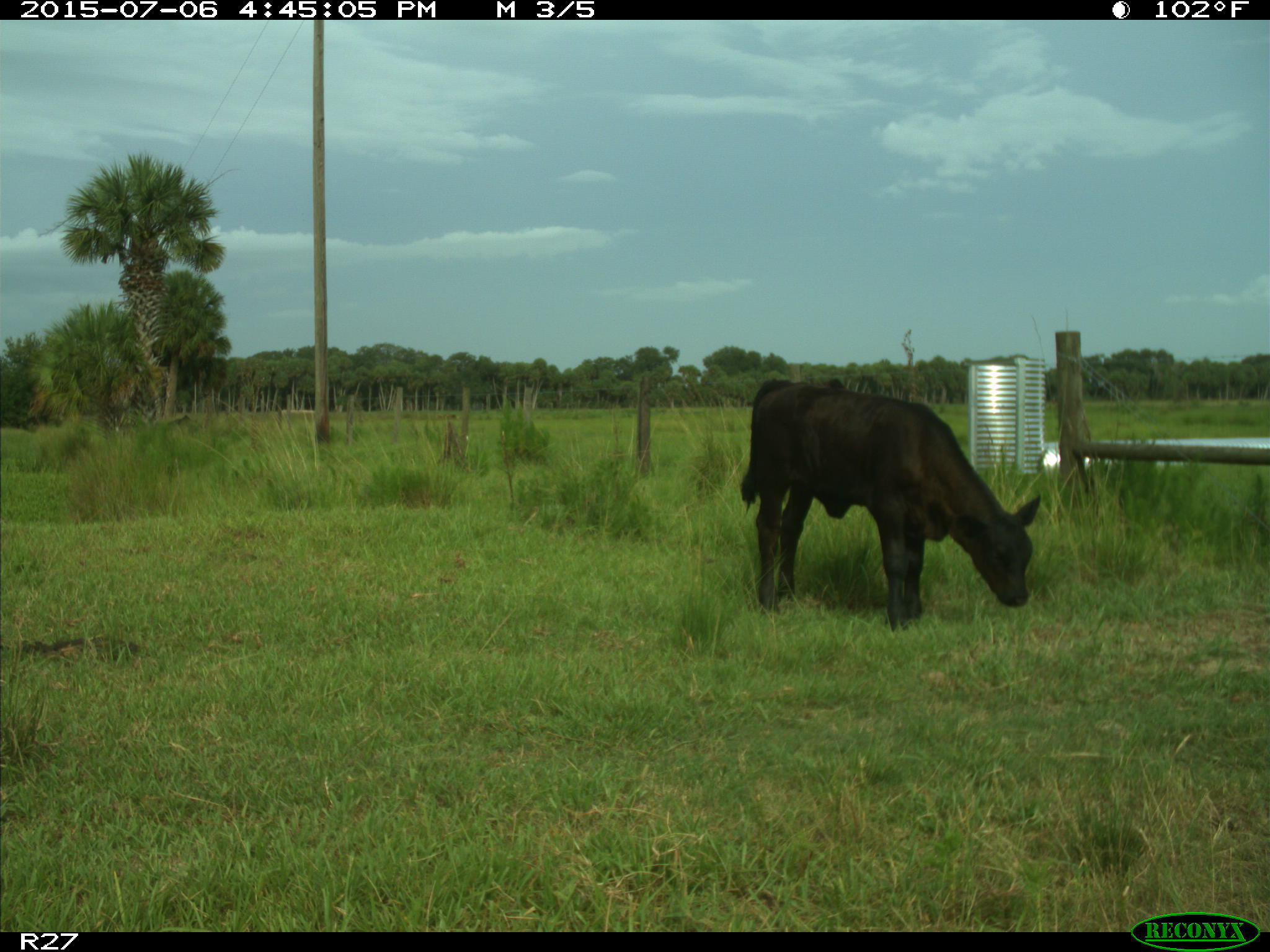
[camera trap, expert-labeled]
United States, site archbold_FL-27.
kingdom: Animalia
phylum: Chordata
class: Mammalia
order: Artiodactyla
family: Bovidae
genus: Bos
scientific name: Bos taurus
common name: domestic cow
Bos taurus (domestic cow).